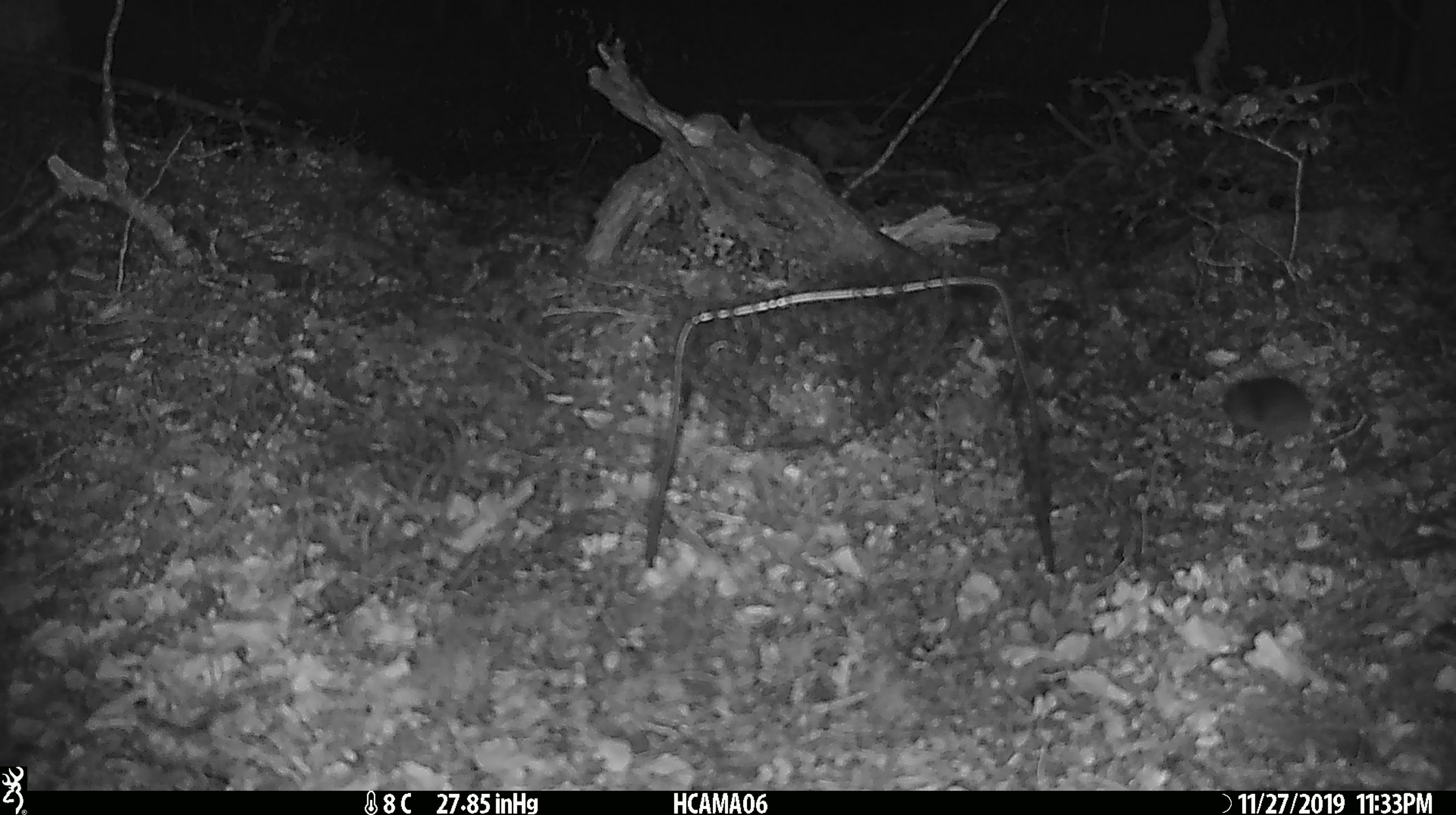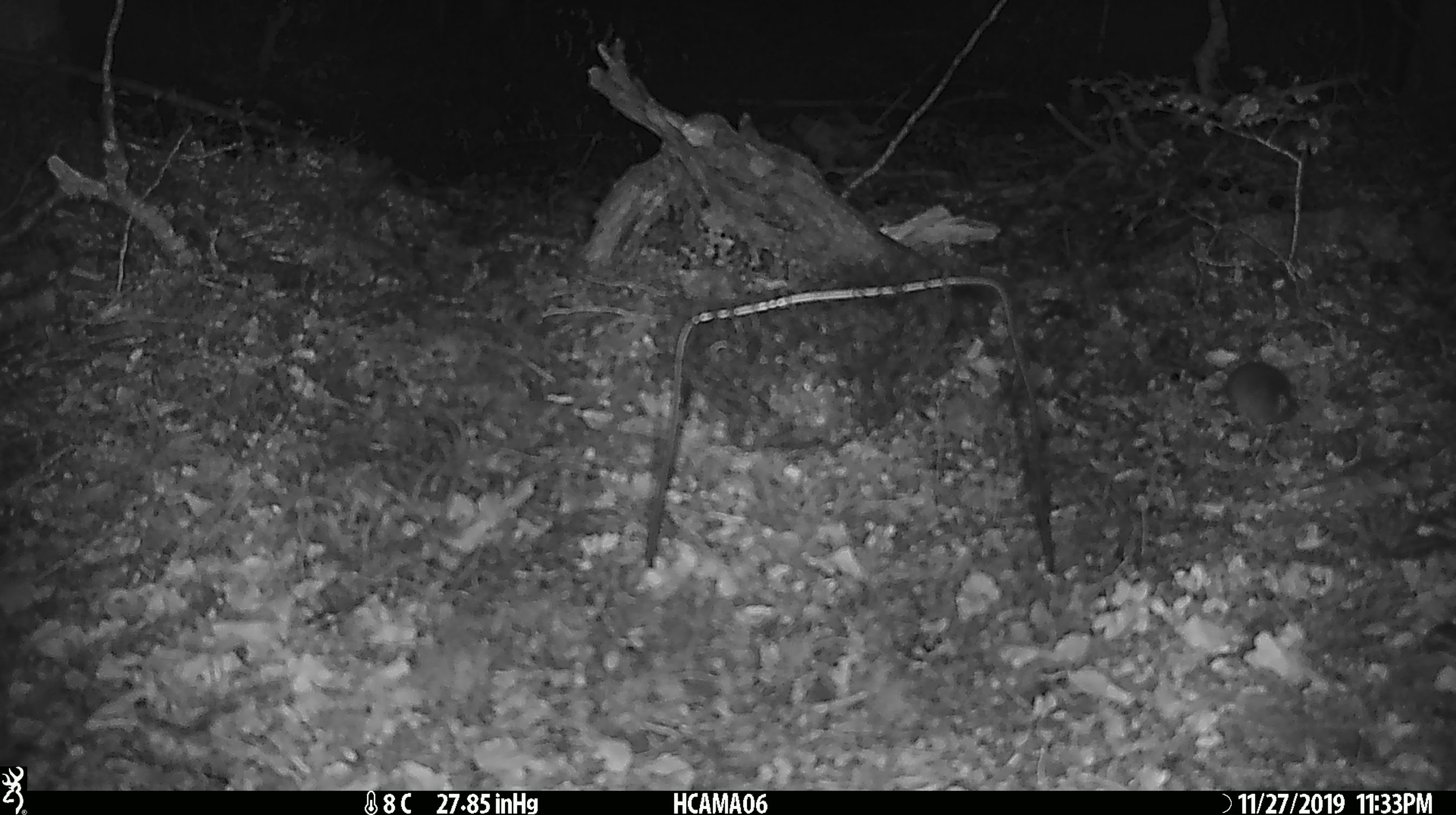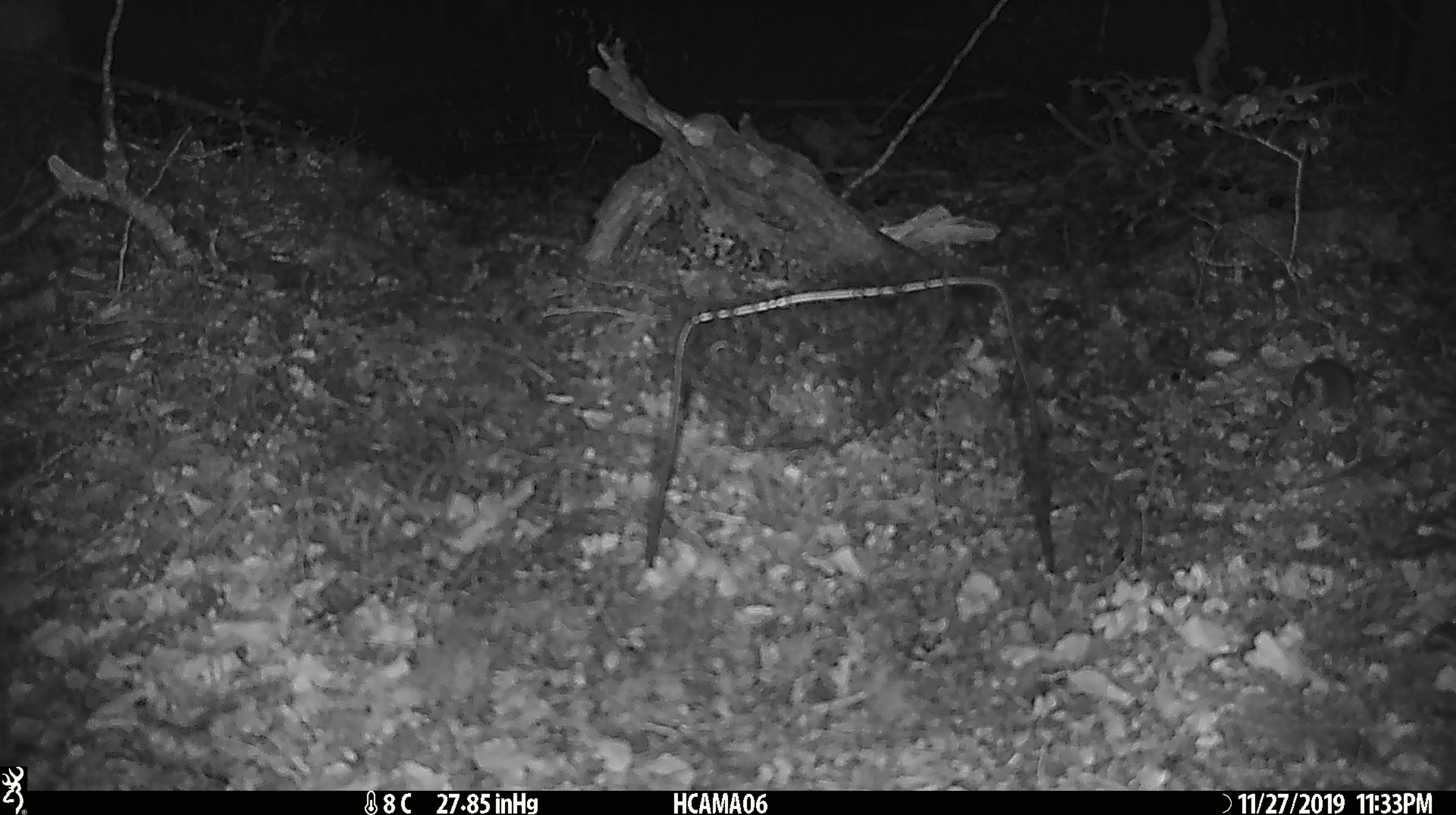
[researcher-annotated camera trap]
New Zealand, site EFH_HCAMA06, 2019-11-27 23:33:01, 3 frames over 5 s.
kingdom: Animalia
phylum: Chordata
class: Mammalia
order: Rodentia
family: Muridae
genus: Mus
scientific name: Mus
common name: mouse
Mouse (Mus).